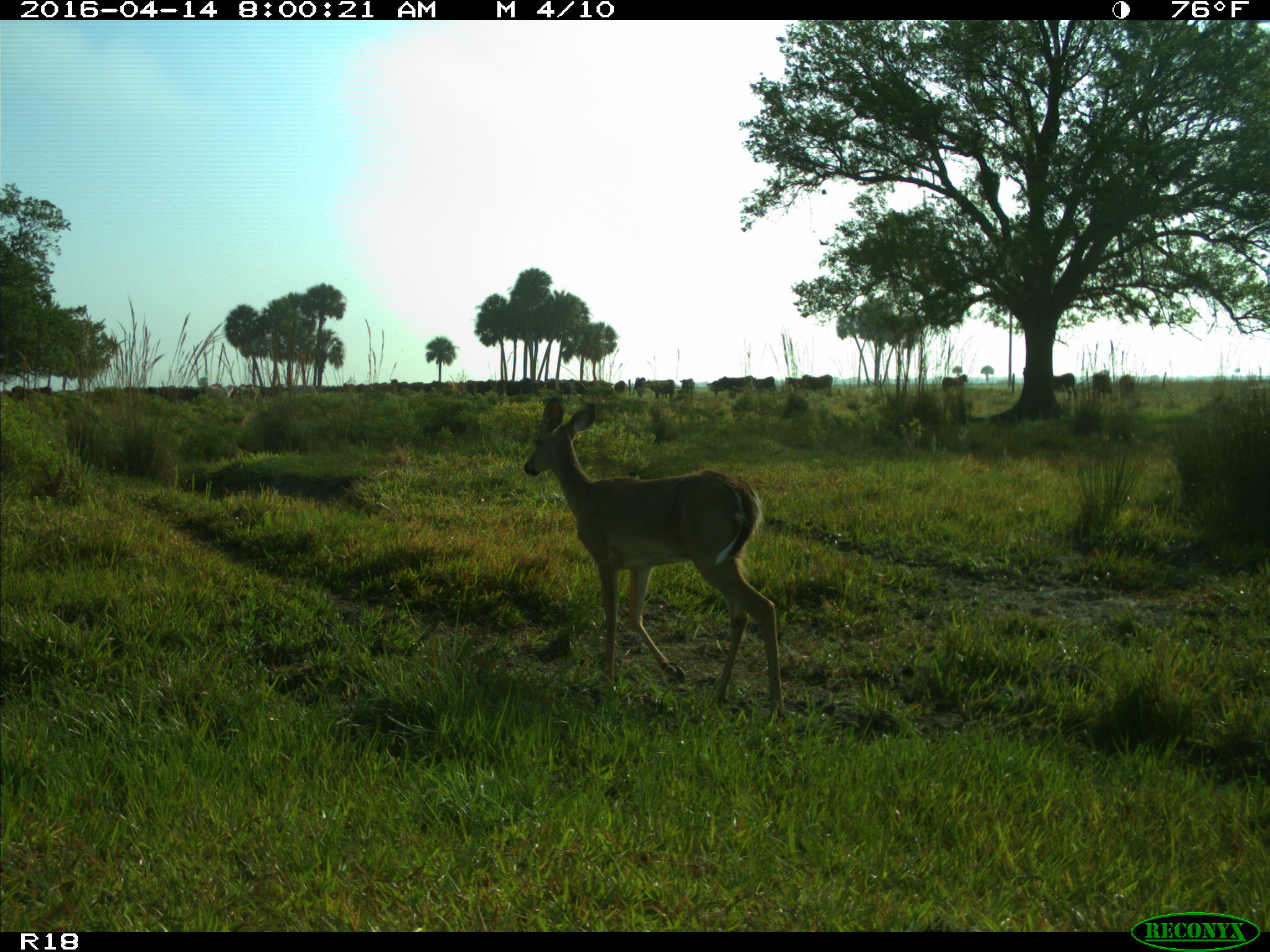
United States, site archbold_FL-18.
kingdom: Animalia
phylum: Chordata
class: Mammalia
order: Artiodactyla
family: Bovidae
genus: Bos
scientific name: Bos taurus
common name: domestic cow